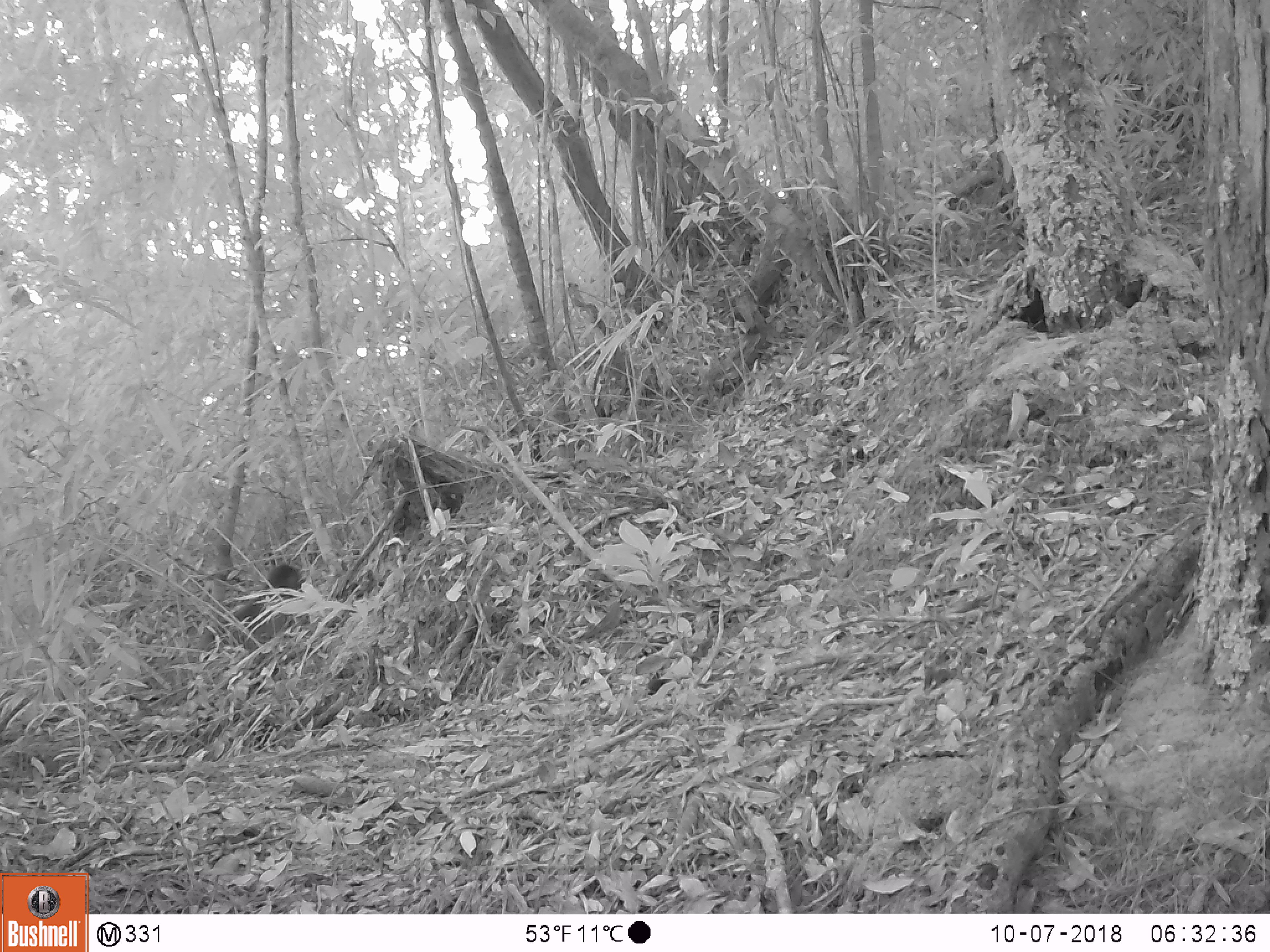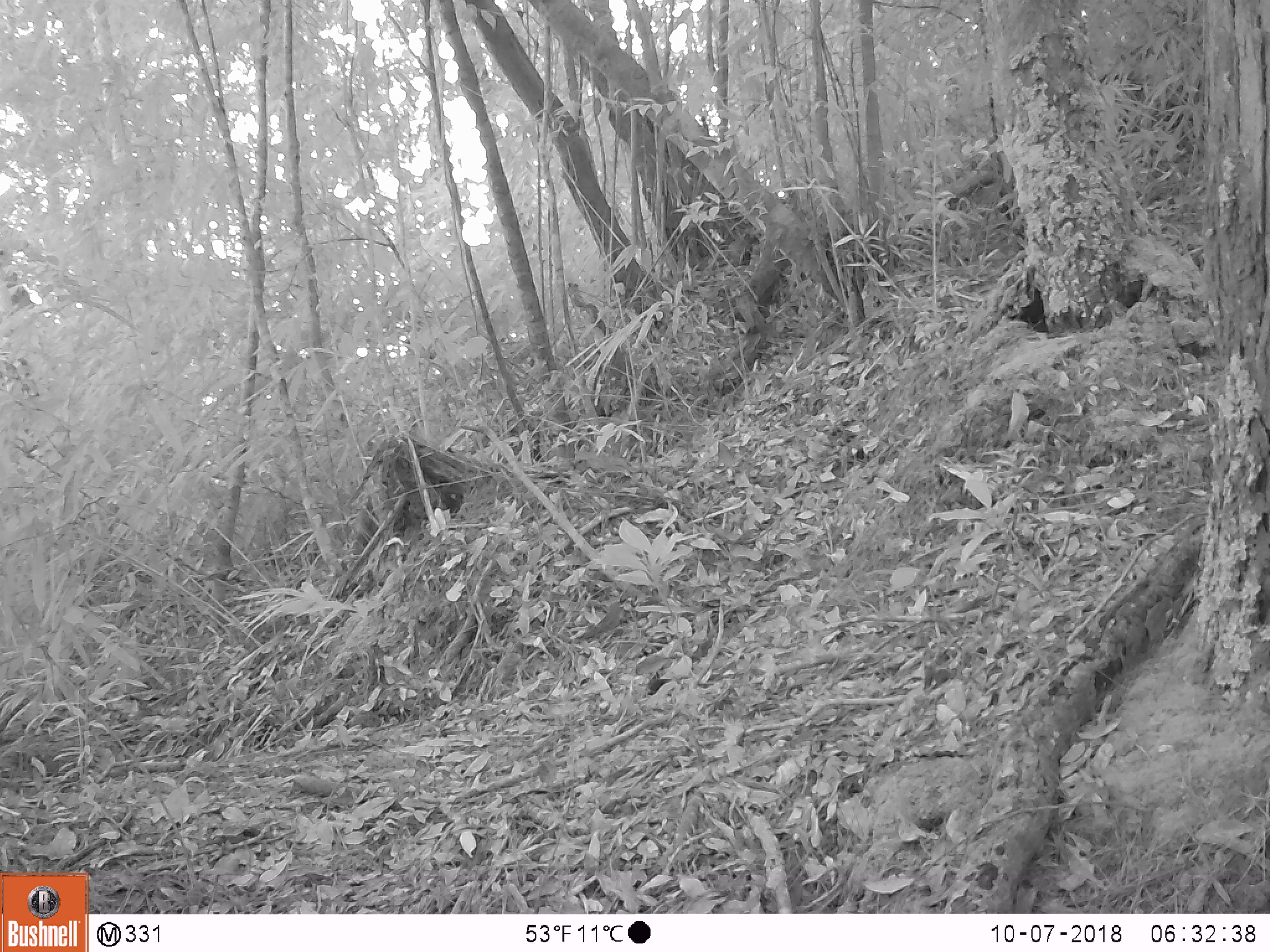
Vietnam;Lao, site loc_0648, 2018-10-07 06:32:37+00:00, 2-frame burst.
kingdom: Animalia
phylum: Chordata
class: Mammalia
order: Primates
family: Cercopithecidae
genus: Macaca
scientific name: Macaca arctoides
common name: stump-tailed macaque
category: stump tailed macaque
Stump tailed macaque (stump-tailed macaque) (Macaca arctoides). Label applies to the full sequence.